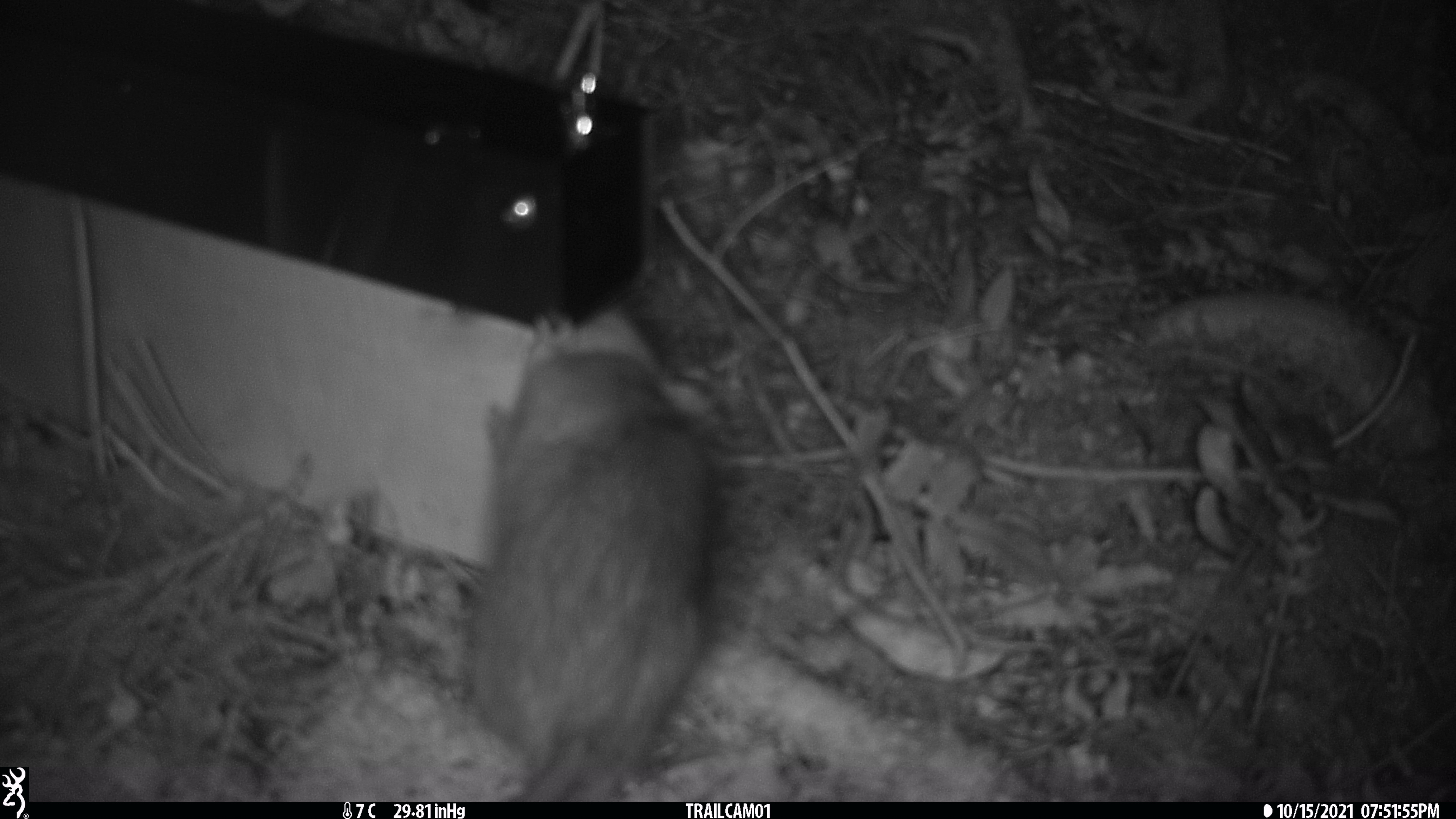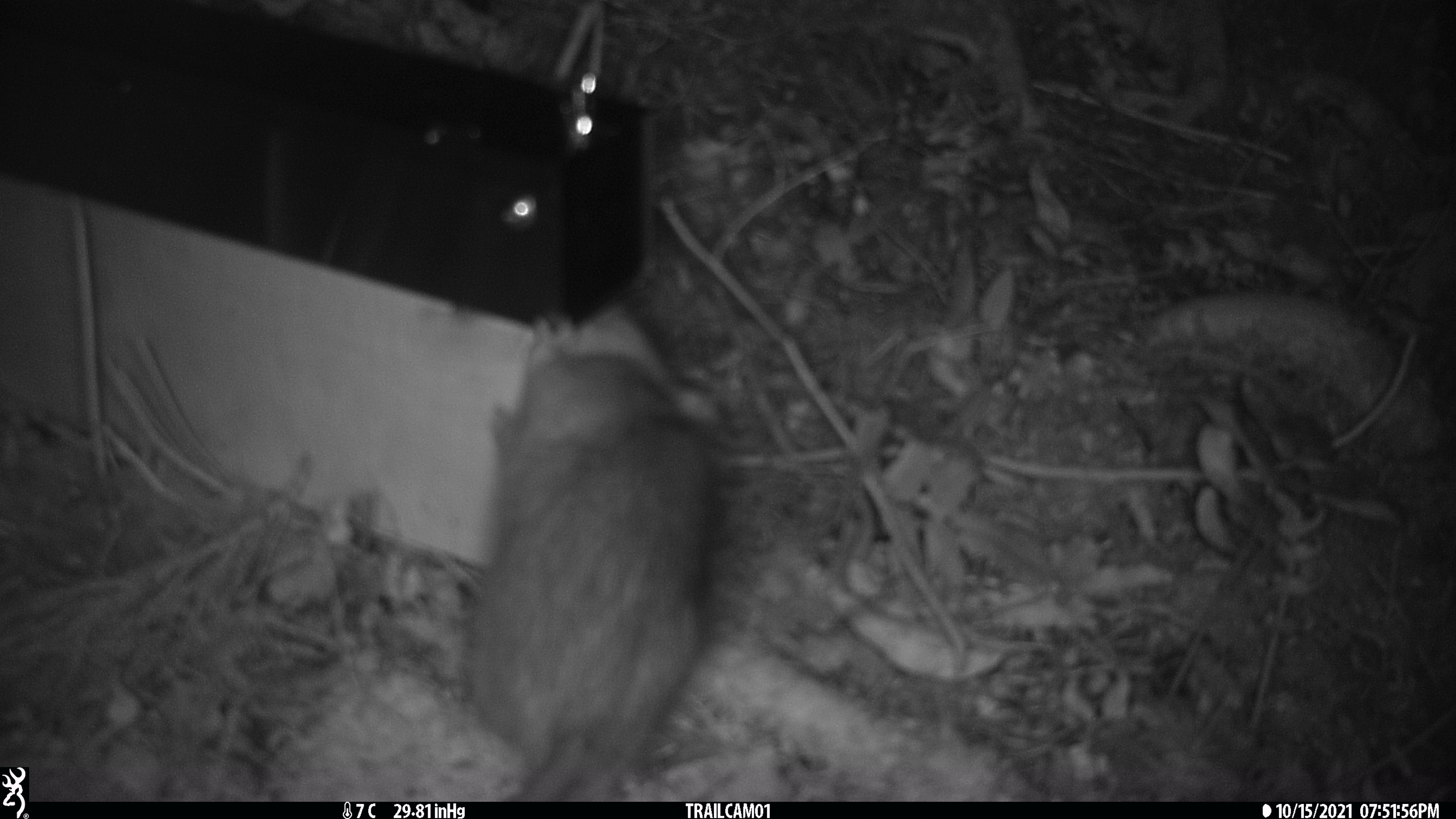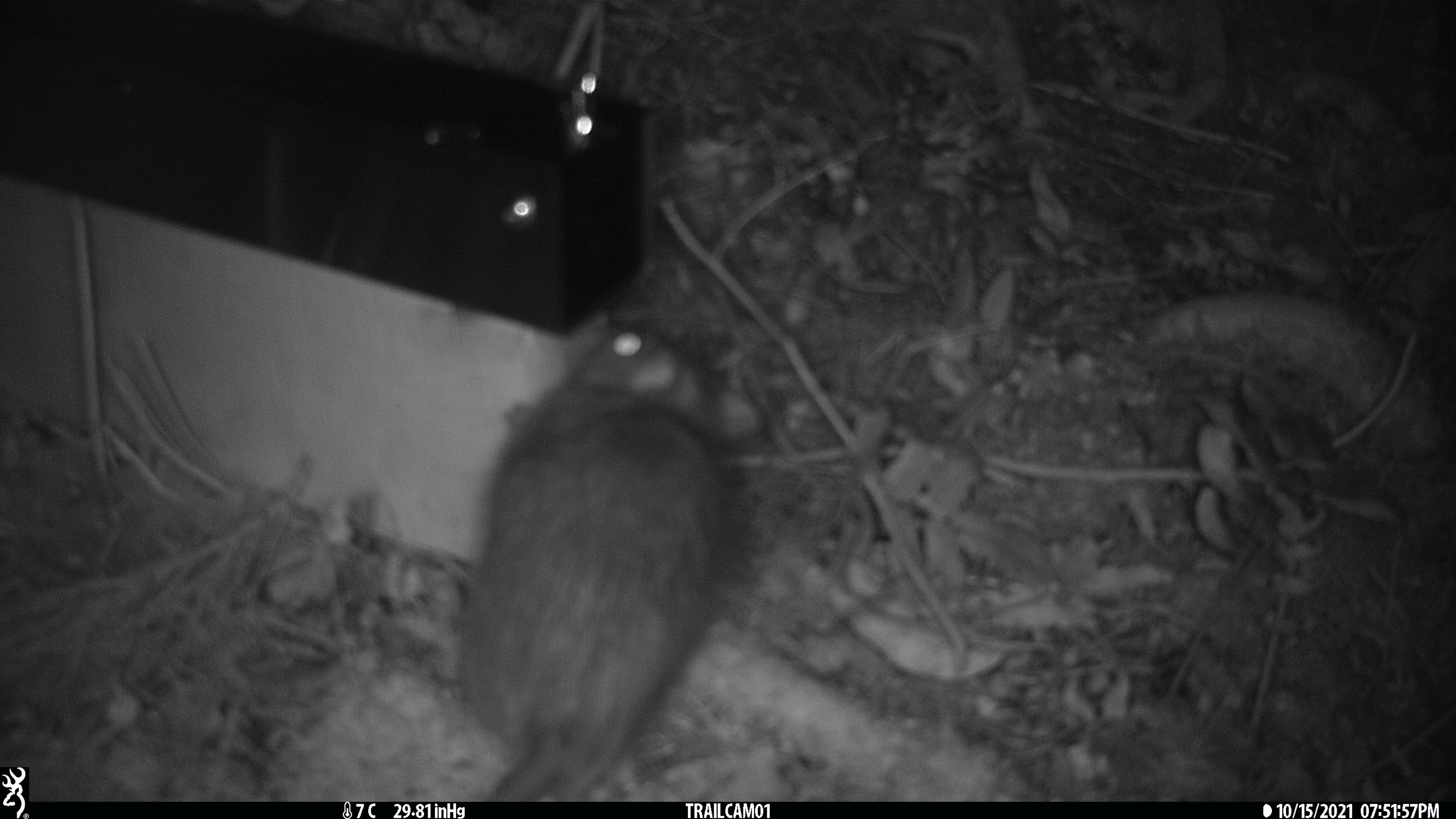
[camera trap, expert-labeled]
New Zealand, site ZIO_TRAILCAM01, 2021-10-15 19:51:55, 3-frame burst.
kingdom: Animalia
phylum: Chordata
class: Mammalia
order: Rodentia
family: Muridae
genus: Rattus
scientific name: Rattus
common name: rat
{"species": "rat (Rattus)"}